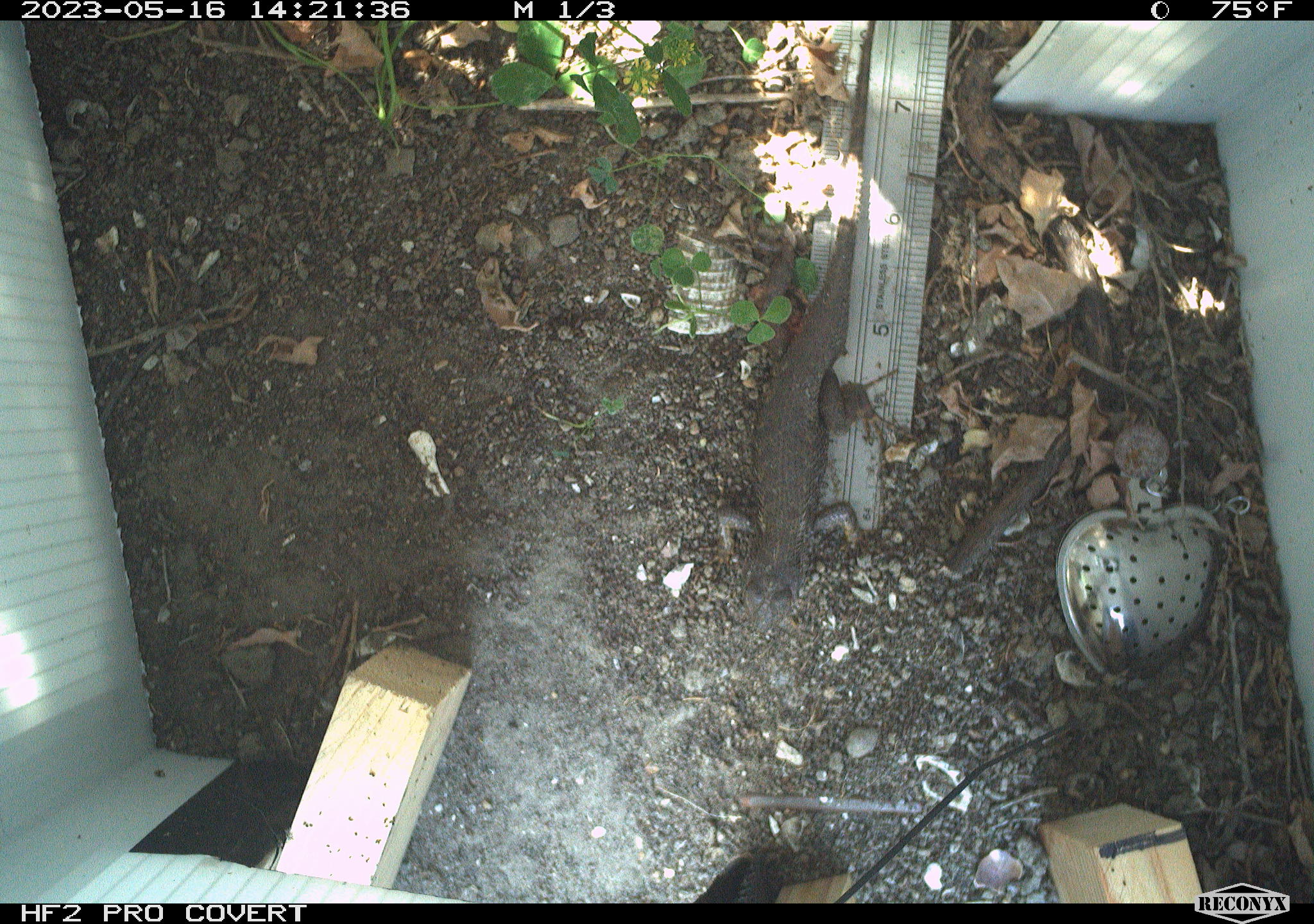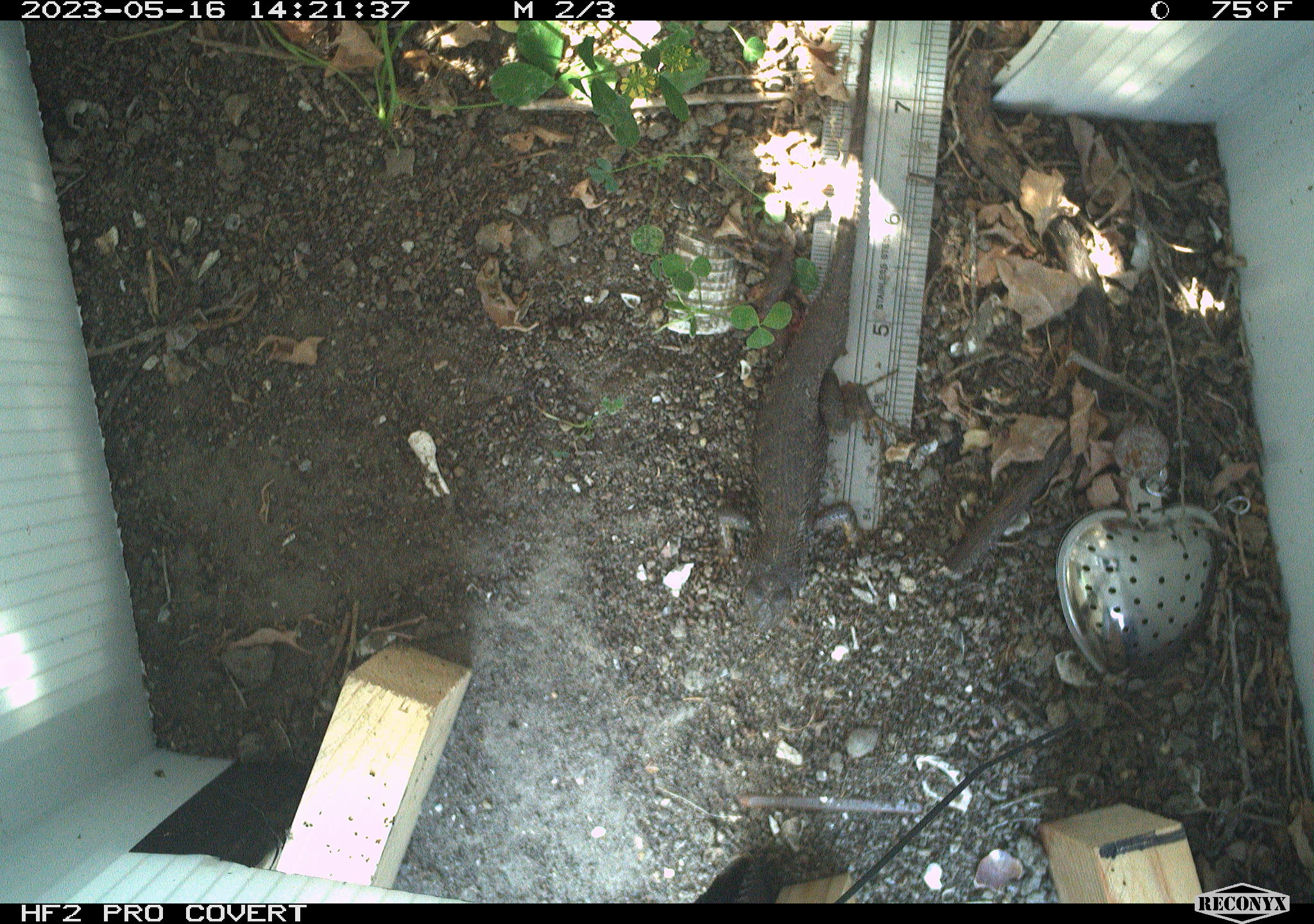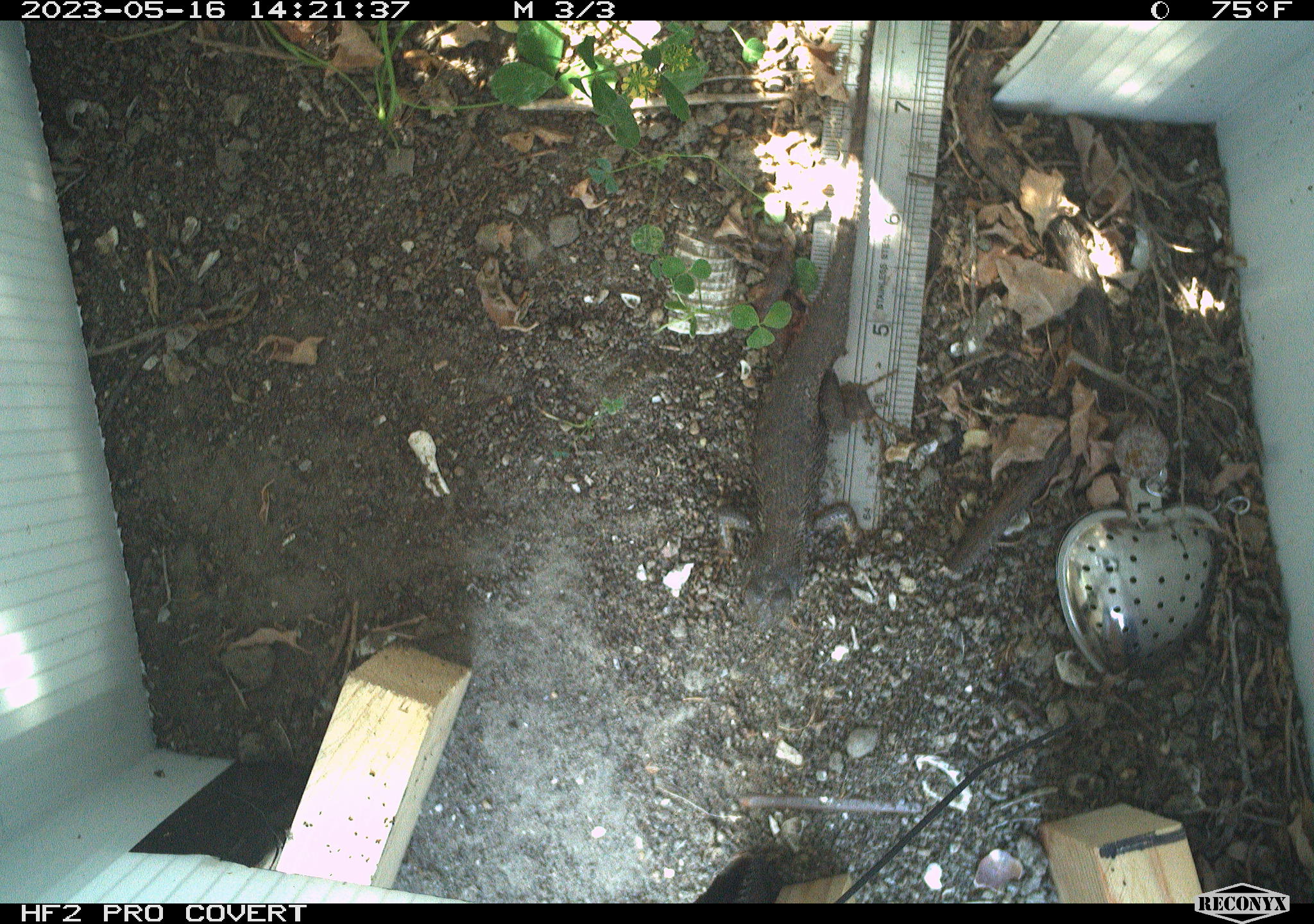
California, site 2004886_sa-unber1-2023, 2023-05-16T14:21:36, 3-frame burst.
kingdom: Animalia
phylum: Chordata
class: Reptilia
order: Squamata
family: Phrynosomatidae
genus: Sceloporus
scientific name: Sceloporus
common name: spiny lizards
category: sceloporus species